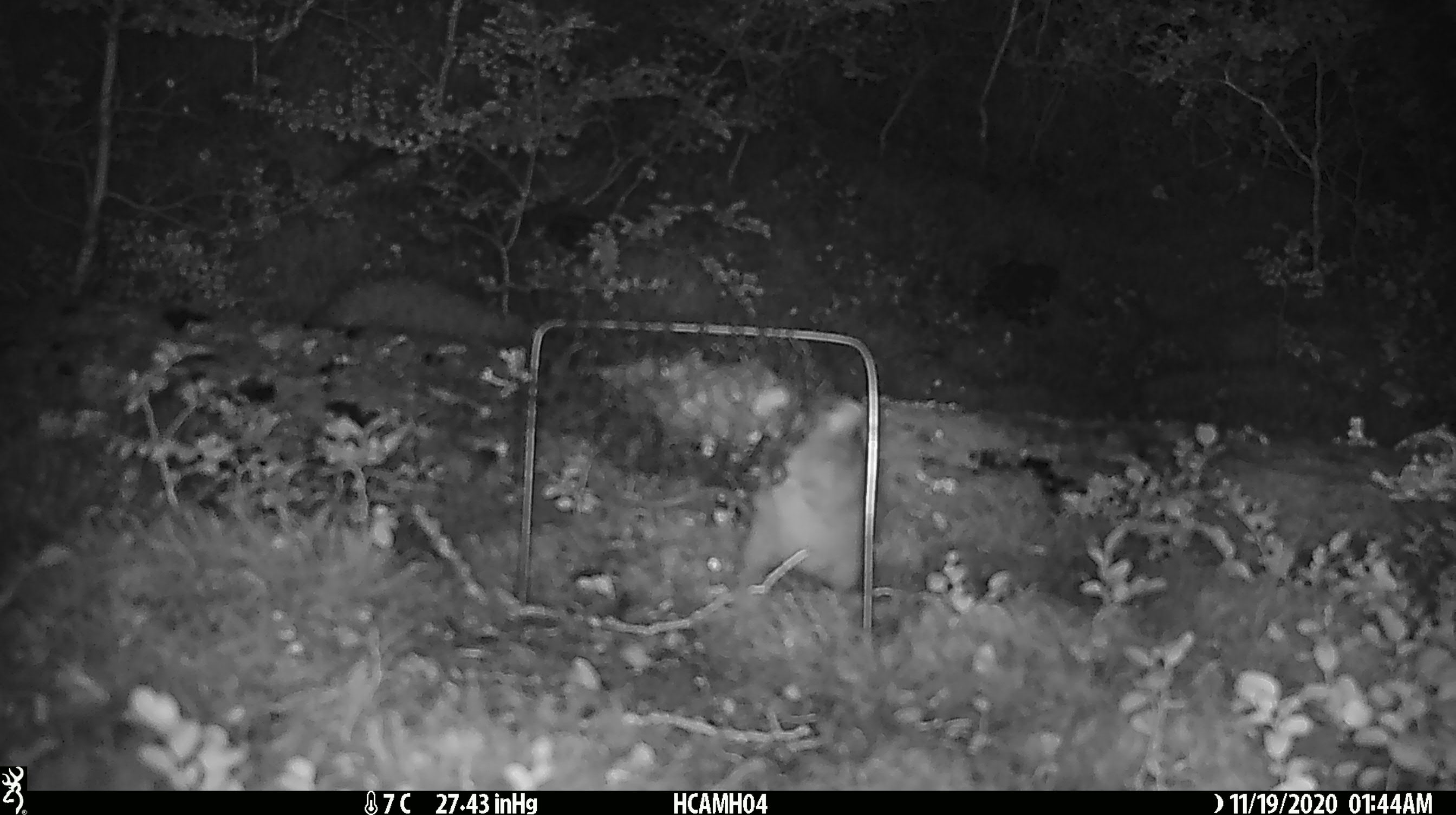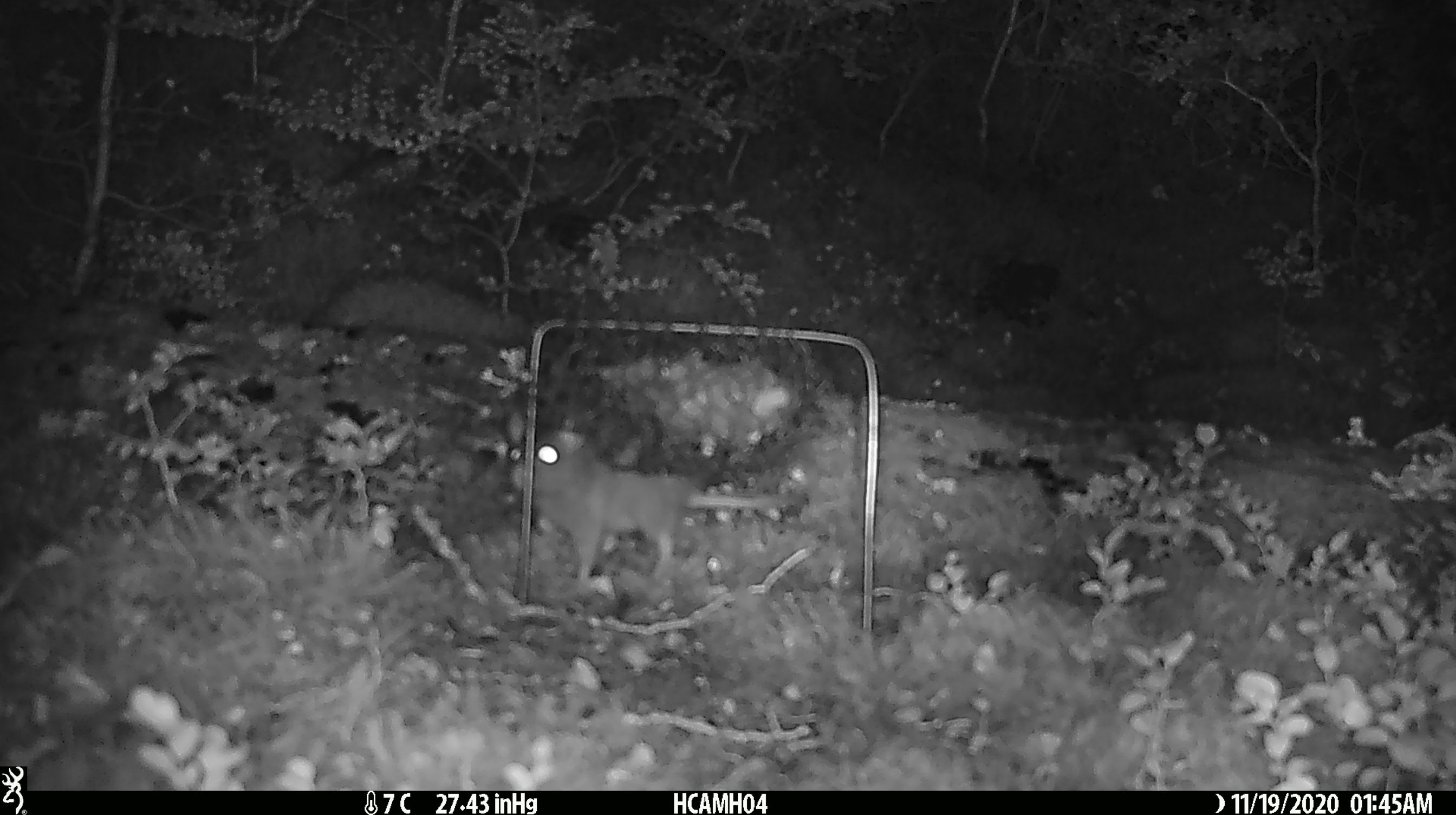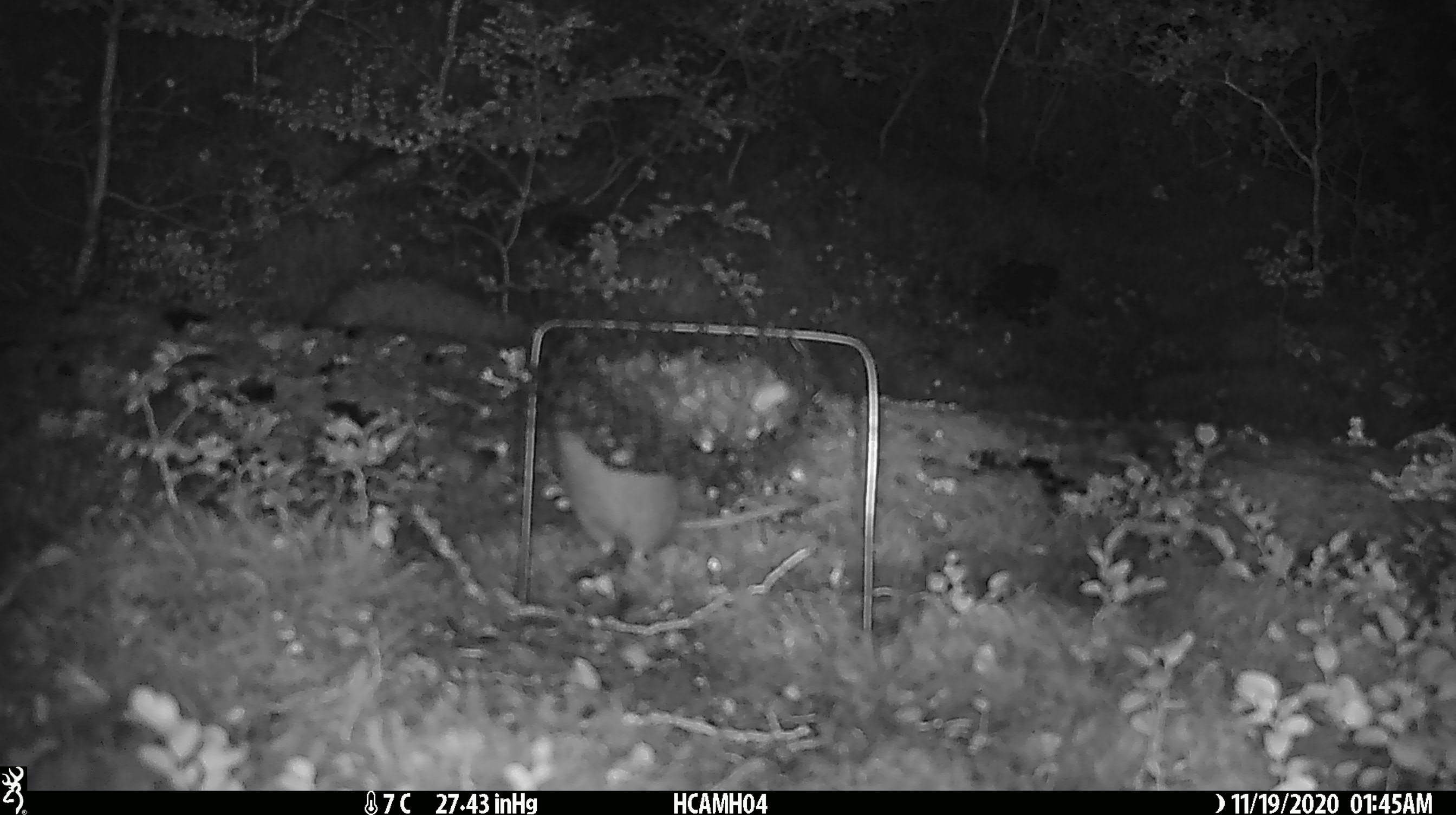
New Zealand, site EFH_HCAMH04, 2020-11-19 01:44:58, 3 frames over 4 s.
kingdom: Animalia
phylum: Chordata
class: Mammalia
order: Rodentia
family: Muridae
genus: Rattus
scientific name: Rattus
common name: rat